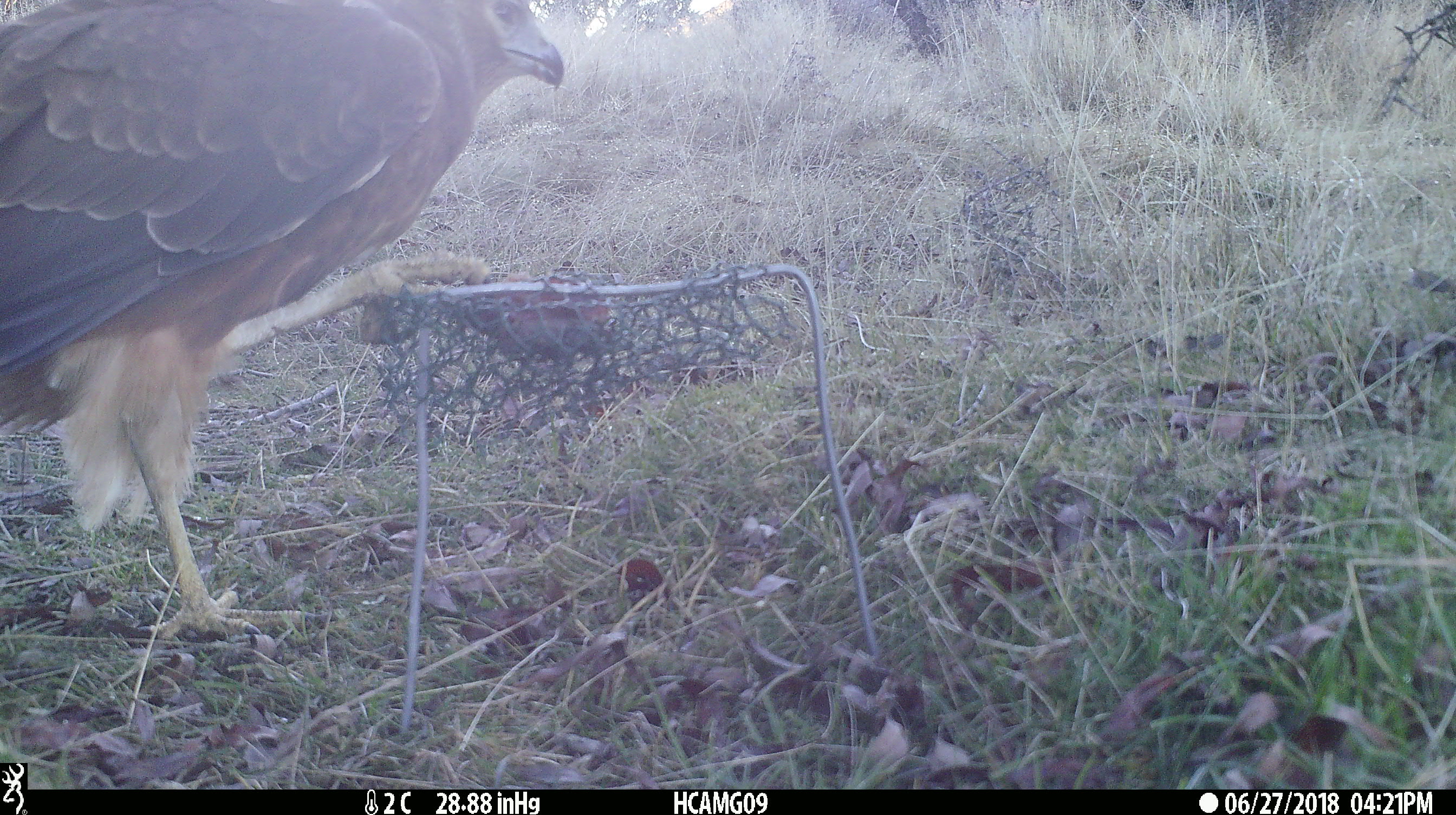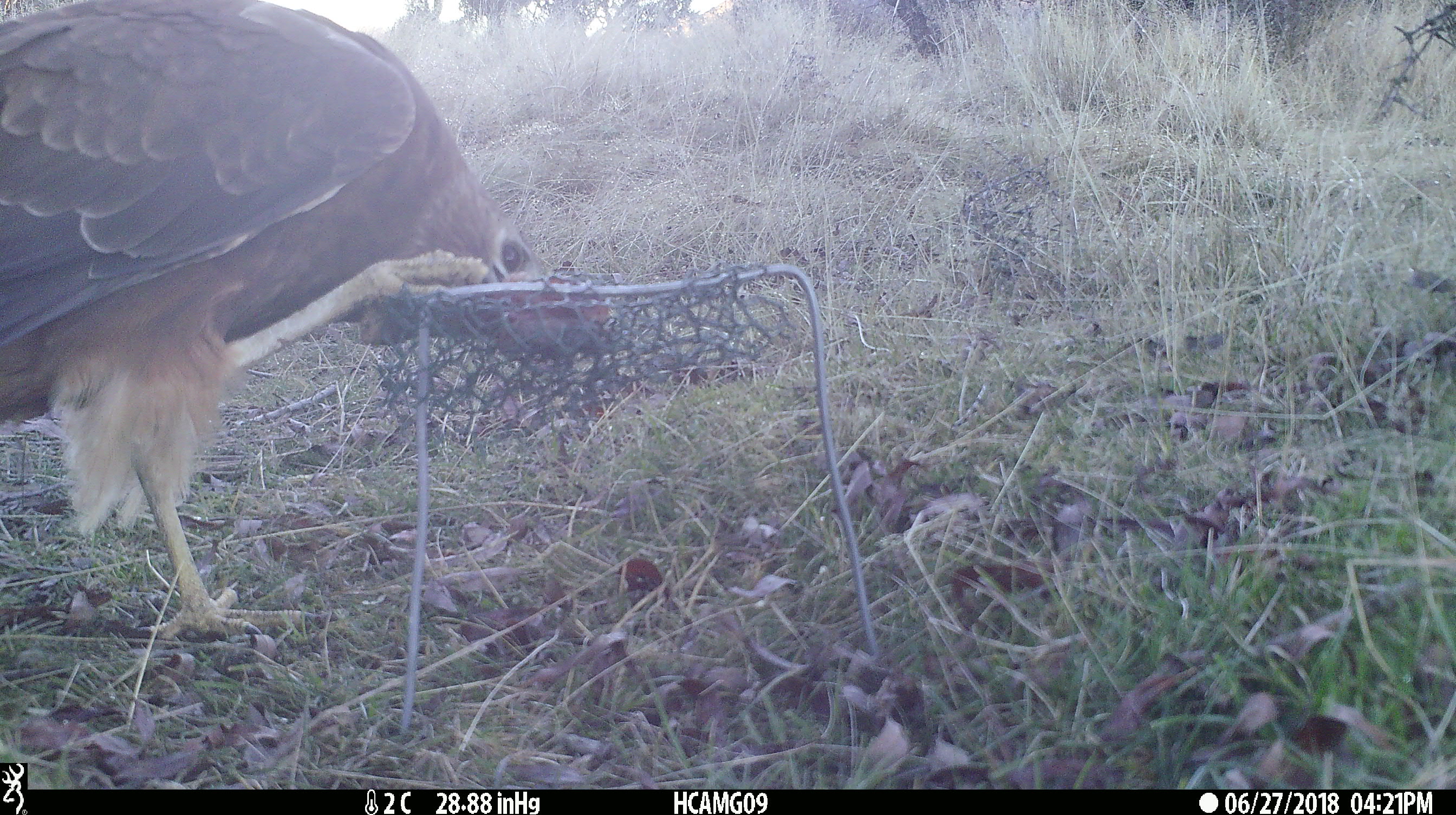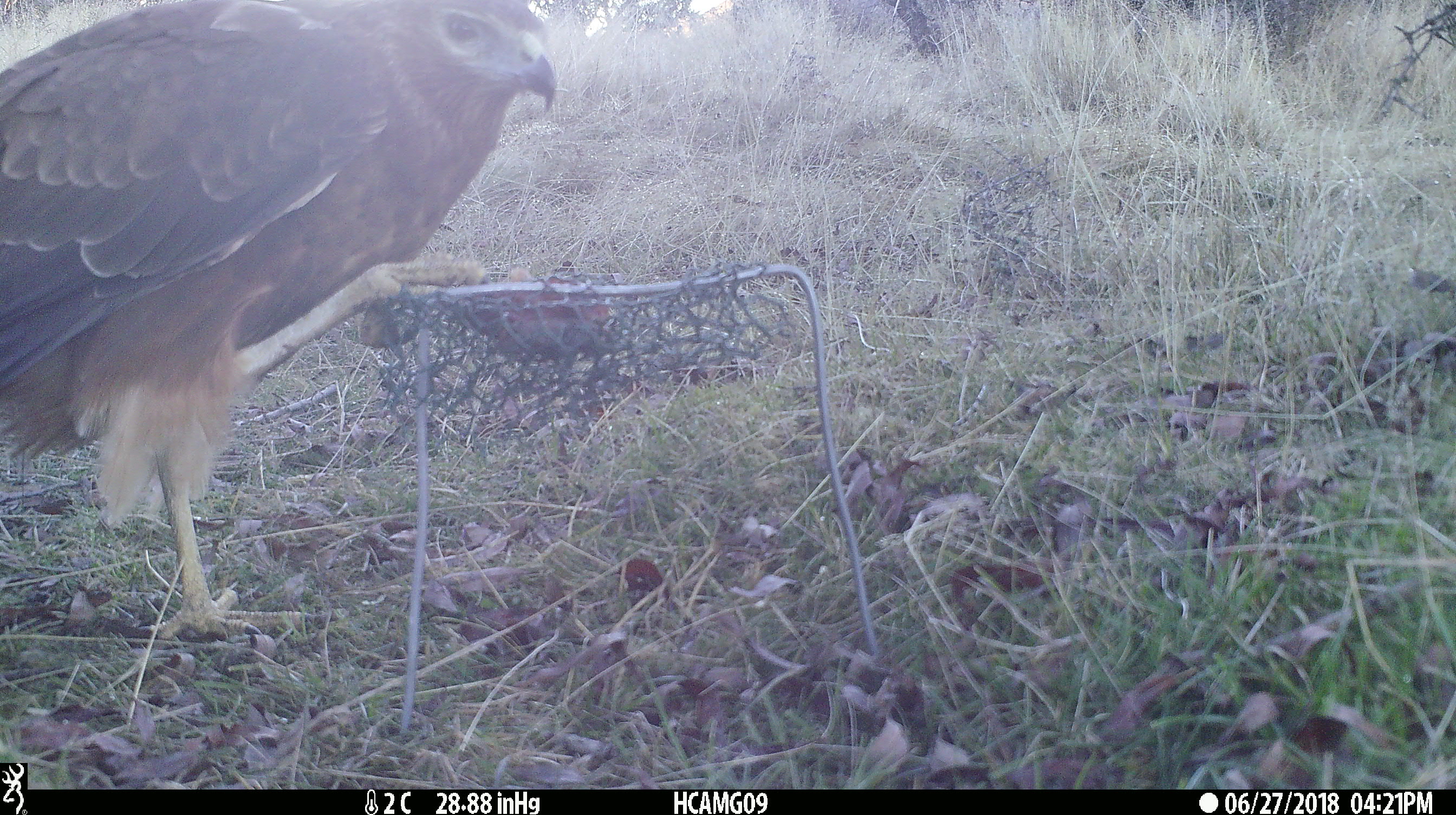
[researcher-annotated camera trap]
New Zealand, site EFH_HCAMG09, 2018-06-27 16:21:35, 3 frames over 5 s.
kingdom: Animalia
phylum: Chordata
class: Aves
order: Accipitriformes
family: Accipitridae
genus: Circus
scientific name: Circus approximans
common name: swamp harrier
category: harrier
Harrier (swamp harrier) (Circus approximans).